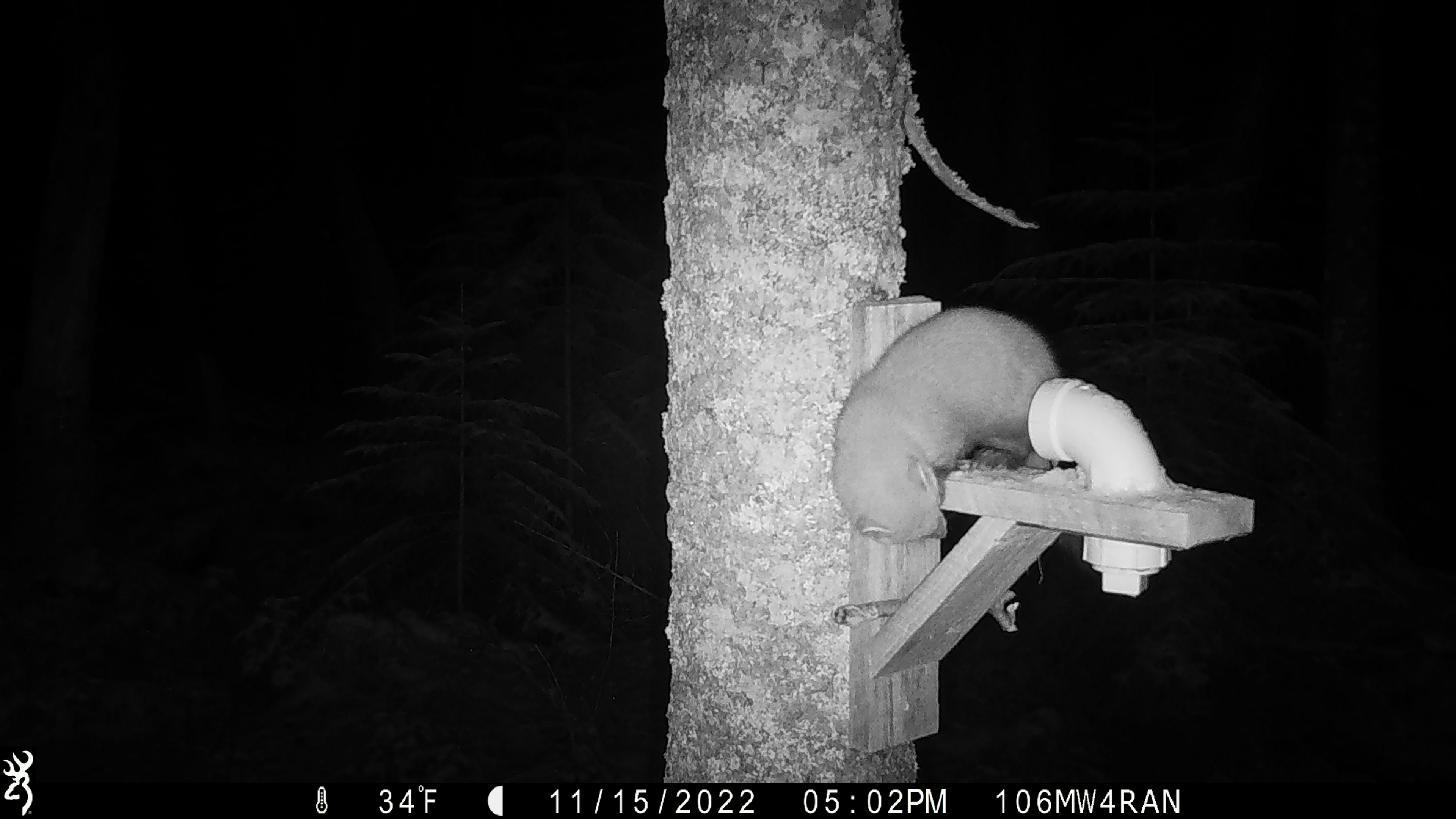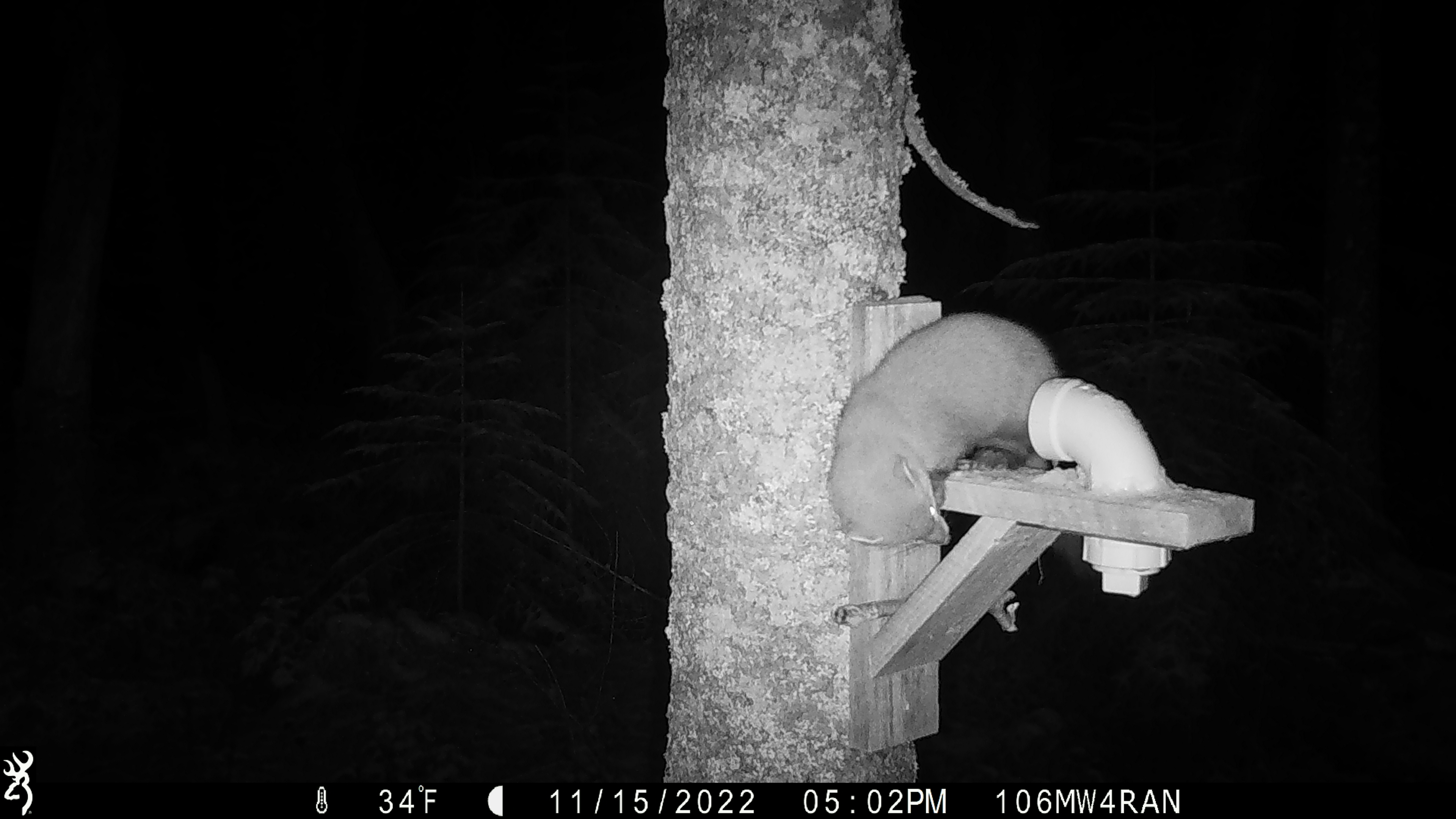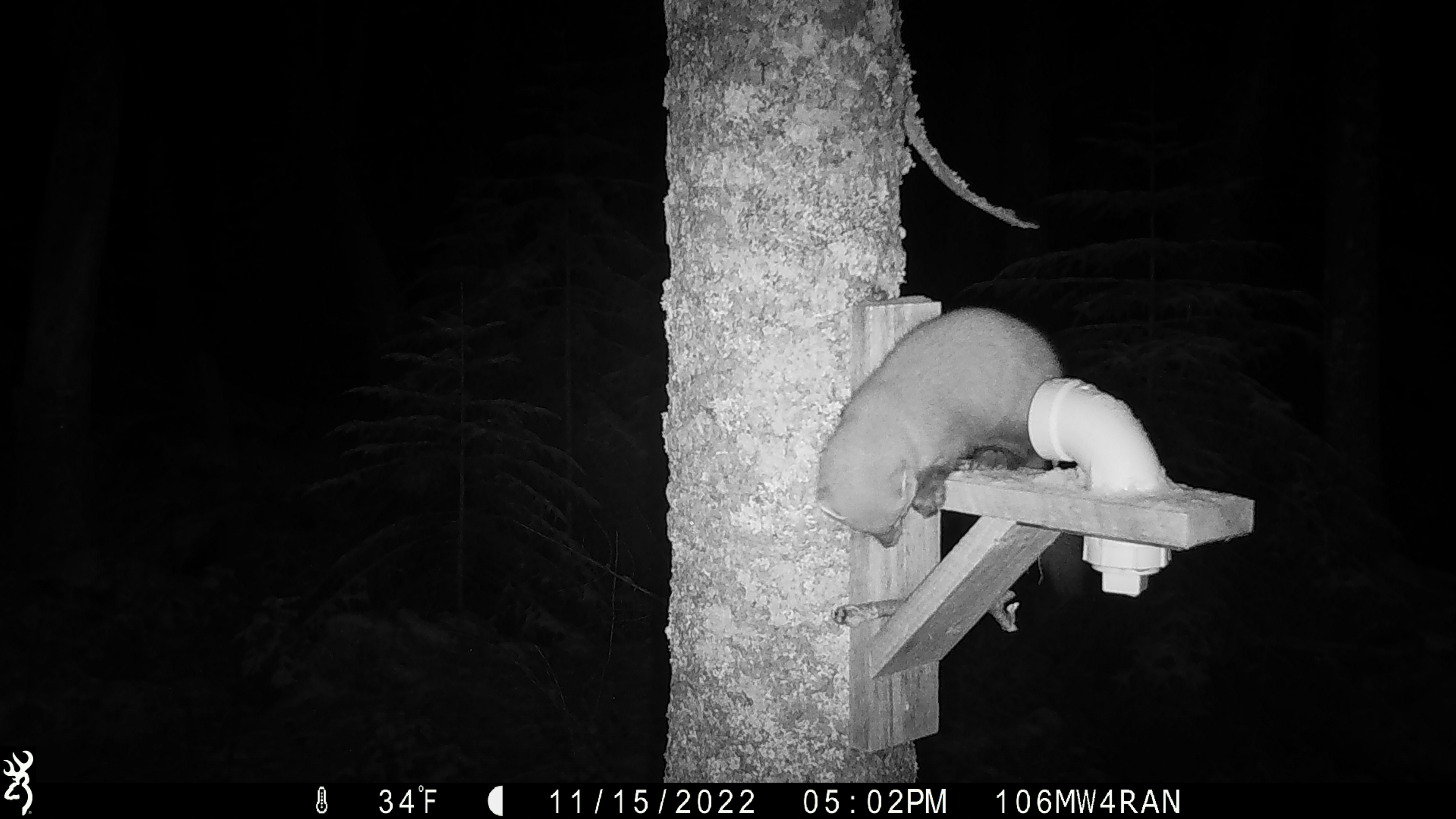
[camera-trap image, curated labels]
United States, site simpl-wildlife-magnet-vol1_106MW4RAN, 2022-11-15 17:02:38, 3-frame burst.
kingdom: Animalia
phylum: Chordata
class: Mammalia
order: Carnivora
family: Mustelidae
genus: Martes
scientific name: Martes americana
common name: american marten